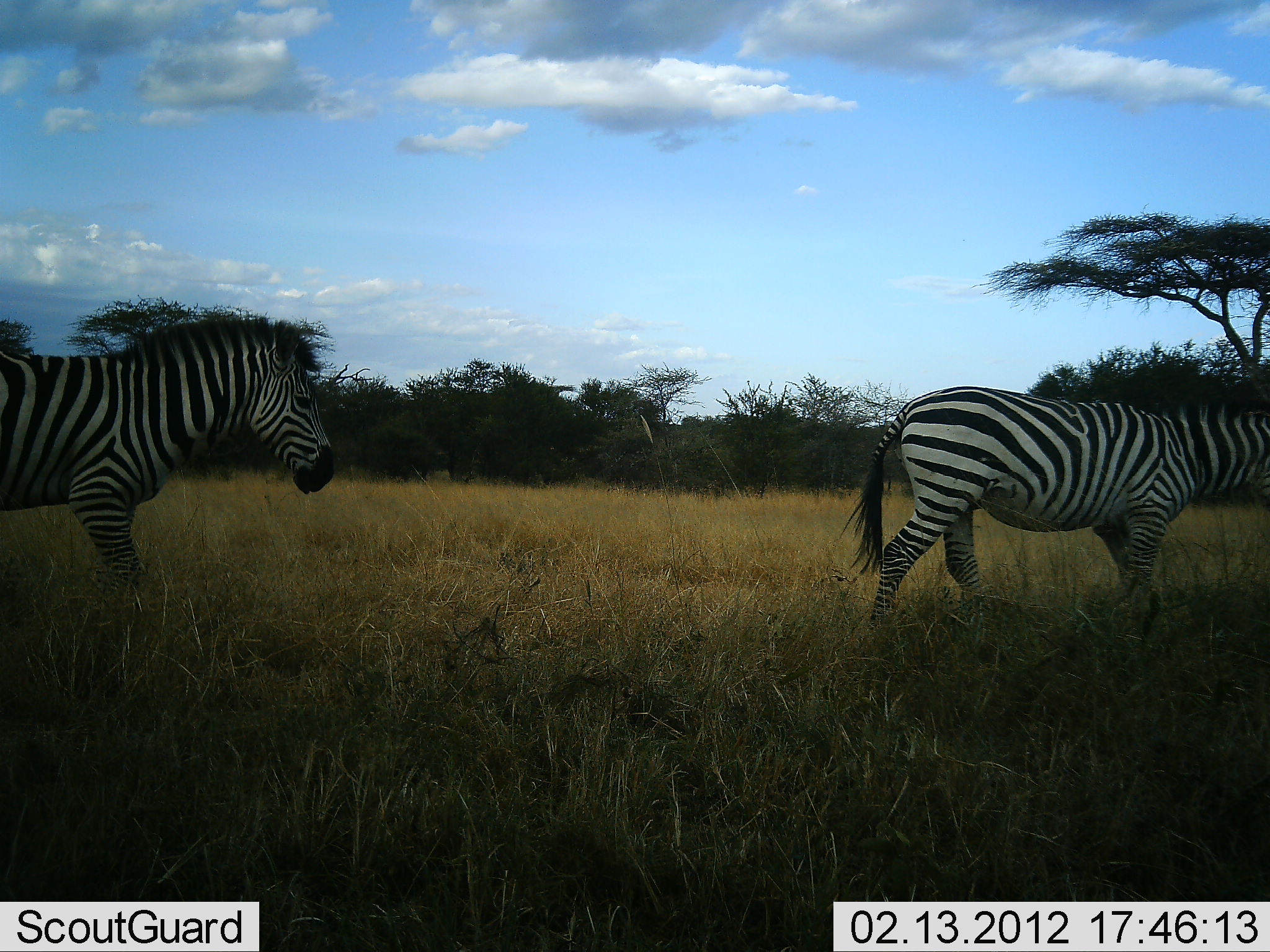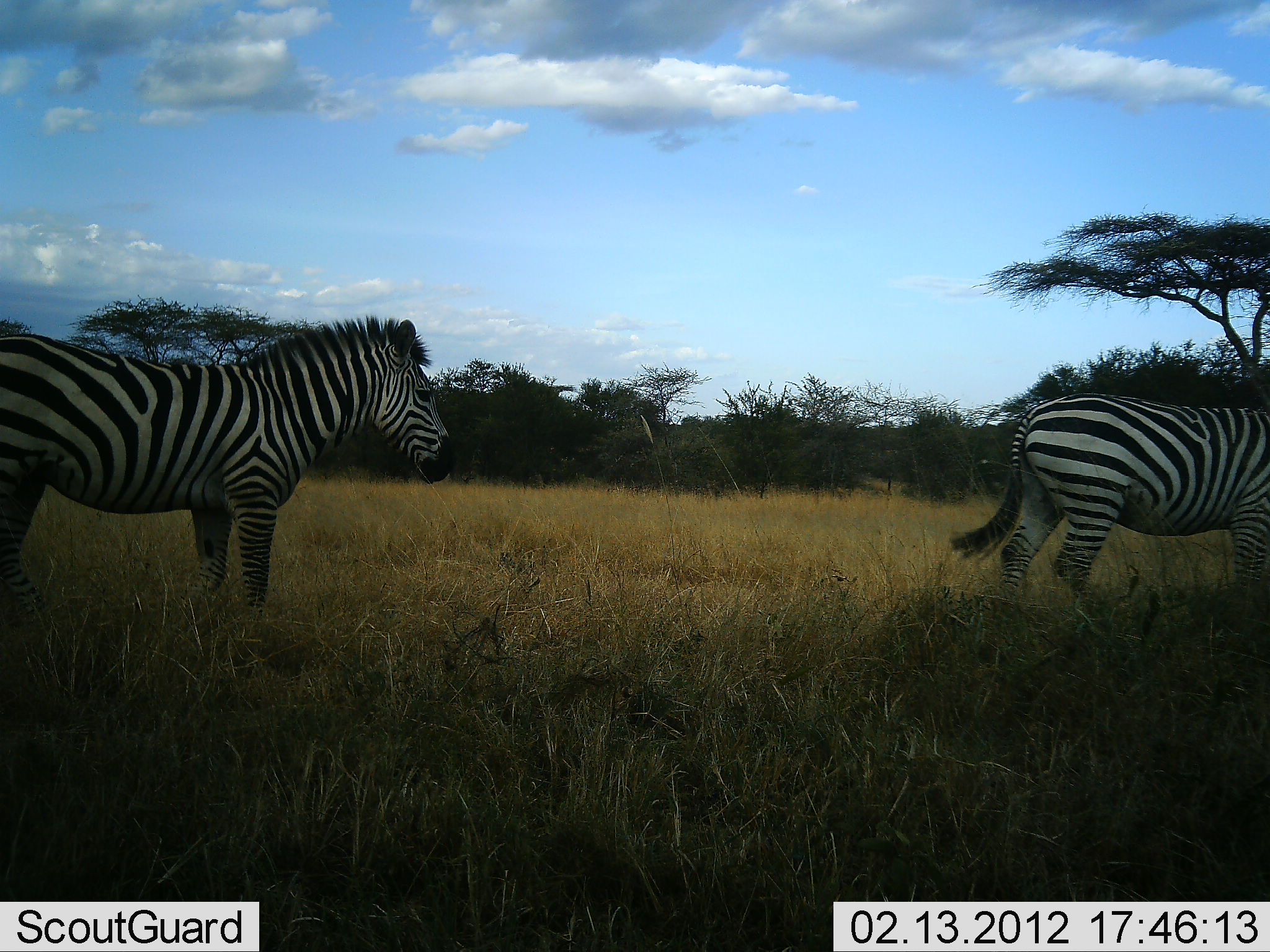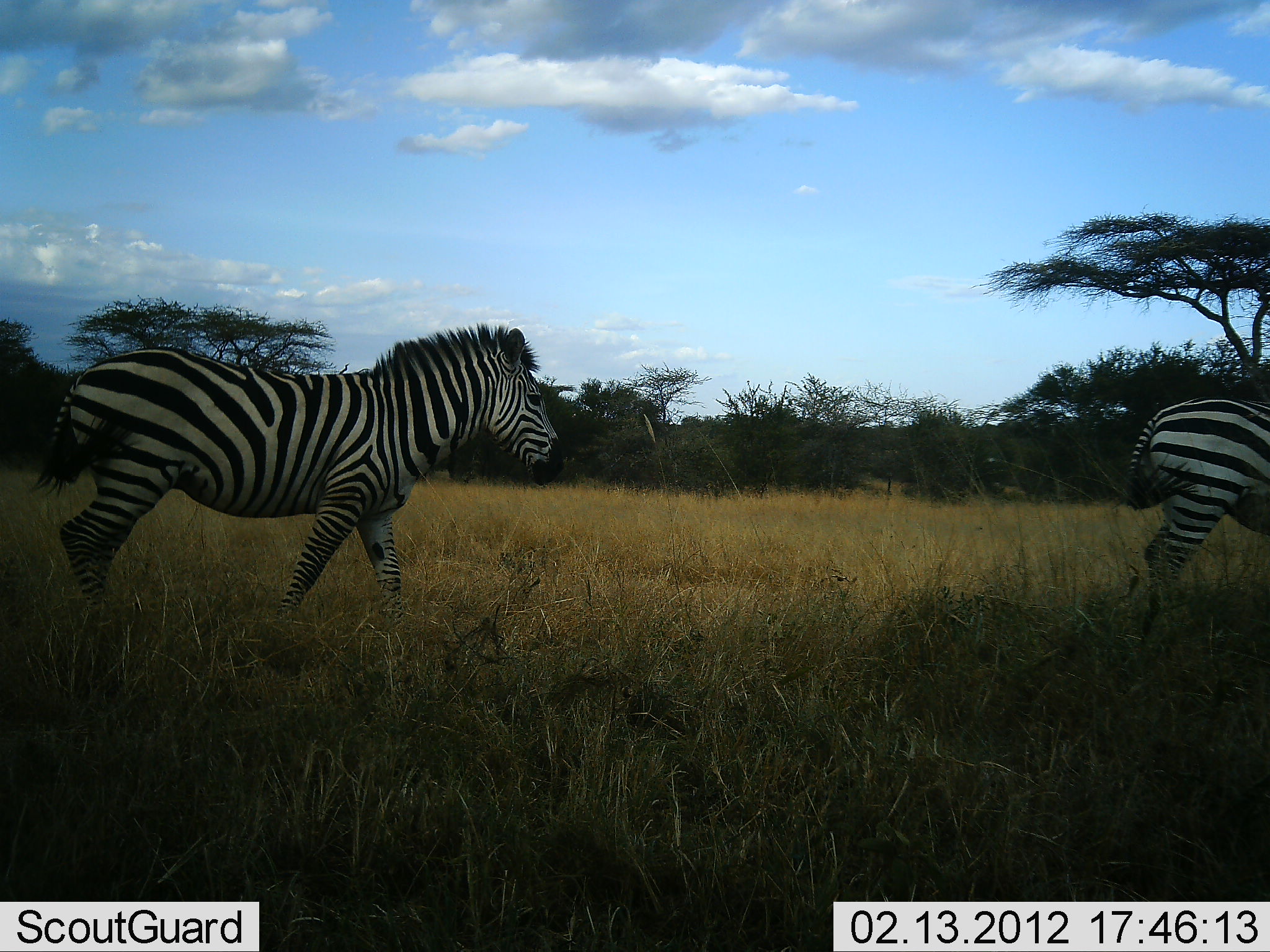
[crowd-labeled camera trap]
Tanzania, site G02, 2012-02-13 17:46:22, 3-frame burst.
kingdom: Animalia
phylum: Chordata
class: Mammalia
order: Perissodactyla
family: Equidae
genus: Equus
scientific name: Equus quagga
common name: plains zebra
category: zebra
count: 2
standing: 29%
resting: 0%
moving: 88%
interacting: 0%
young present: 0%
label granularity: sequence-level